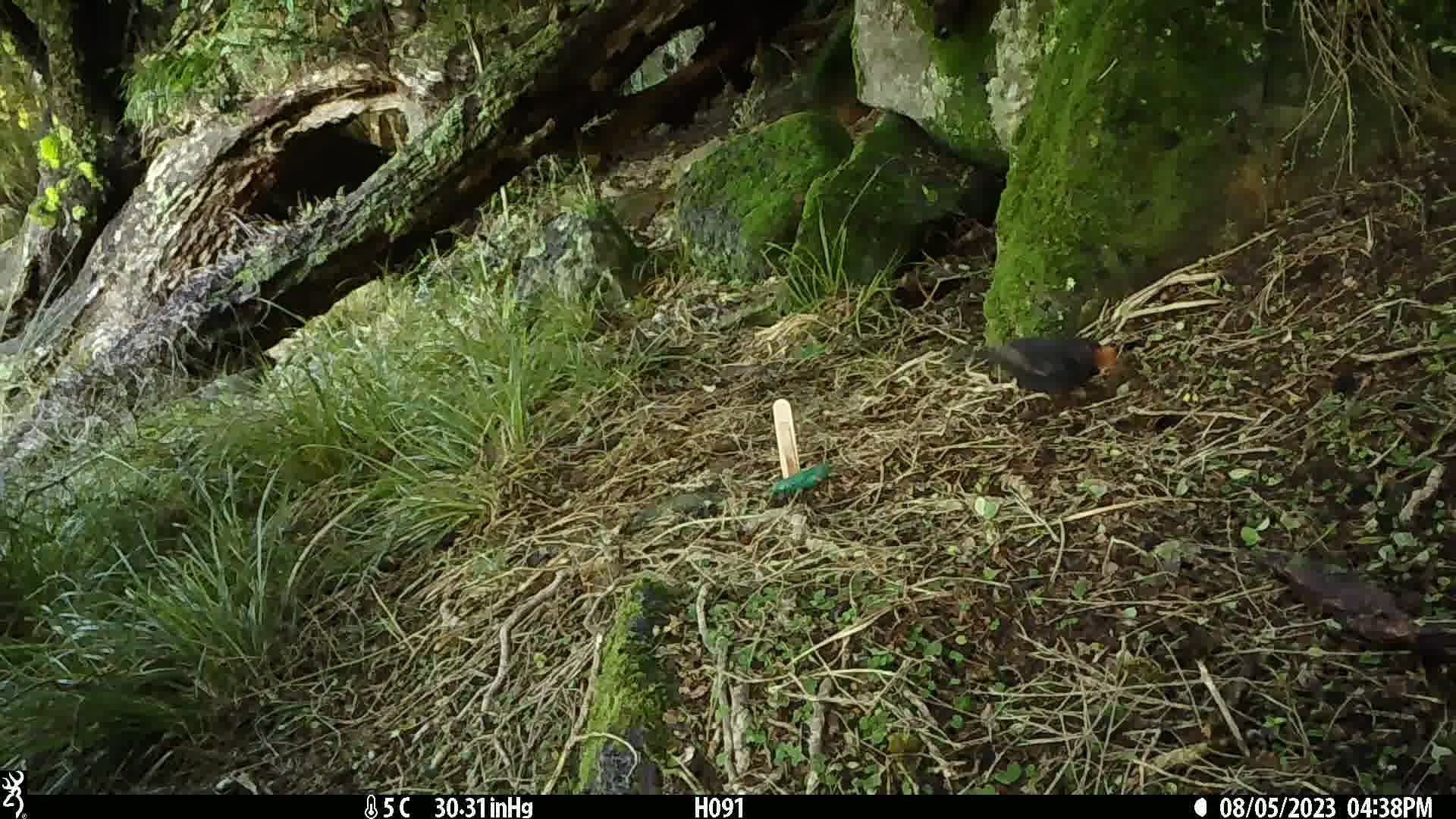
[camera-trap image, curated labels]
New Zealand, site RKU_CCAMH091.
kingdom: Animalia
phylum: Chordata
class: Aves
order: Passeriformes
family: Turdidae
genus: Turdus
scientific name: Turdus merula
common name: eurasian blackbird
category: blackbird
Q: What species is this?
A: Blackbird (eurasian blackbird) (Turdus merula).